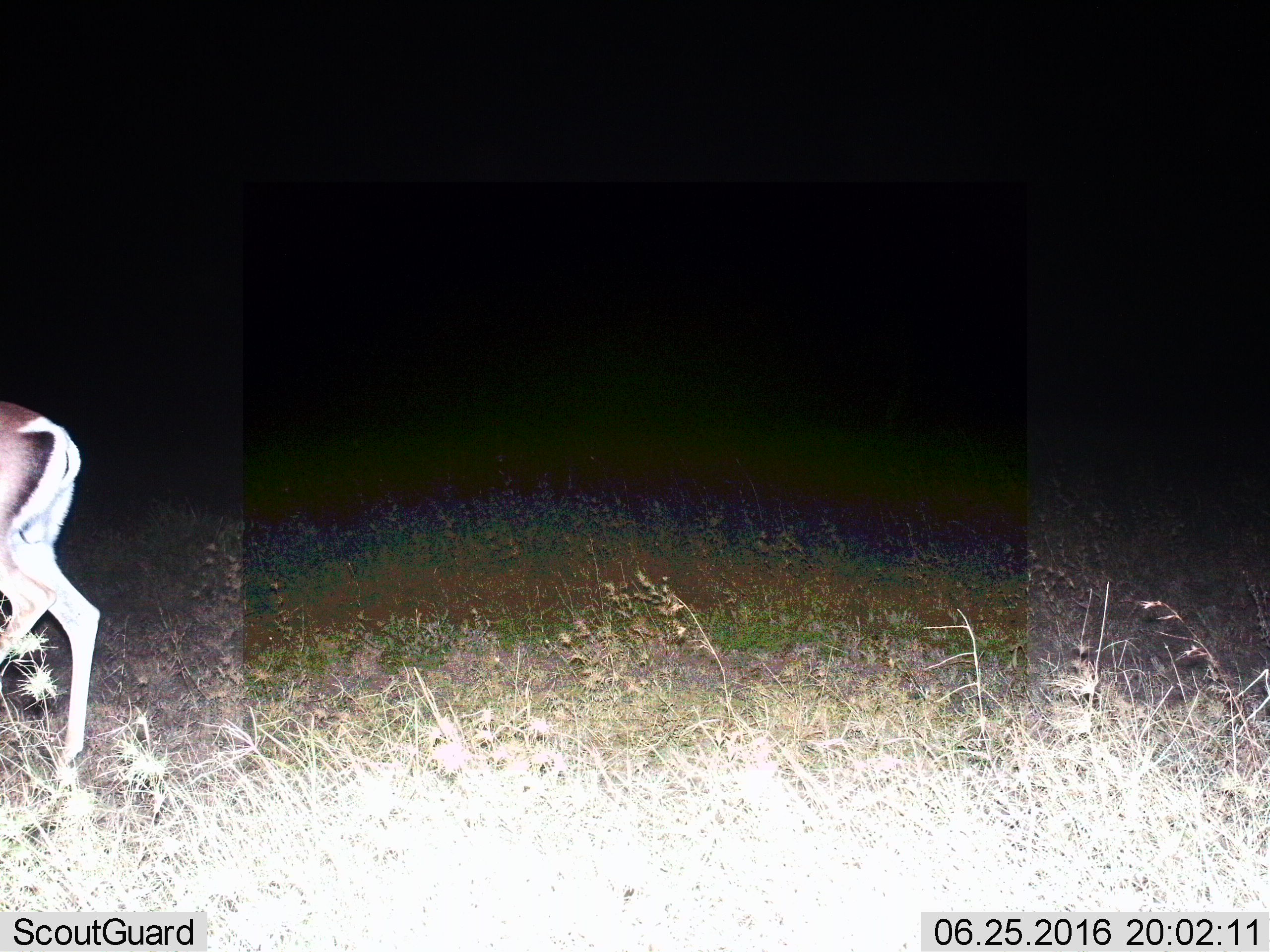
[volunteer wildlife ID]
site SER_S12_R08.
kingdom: Animalia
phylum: Chordata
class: Mammalia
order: Artiodactyla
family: Bovidae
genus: Nanger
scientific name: Nanger granti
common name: grant's gazelle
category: gazellegrants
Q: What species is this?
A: Gazellegrants (grant's gazelle) (Nanger granti).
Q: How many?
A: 1.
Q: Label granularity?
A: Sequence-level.